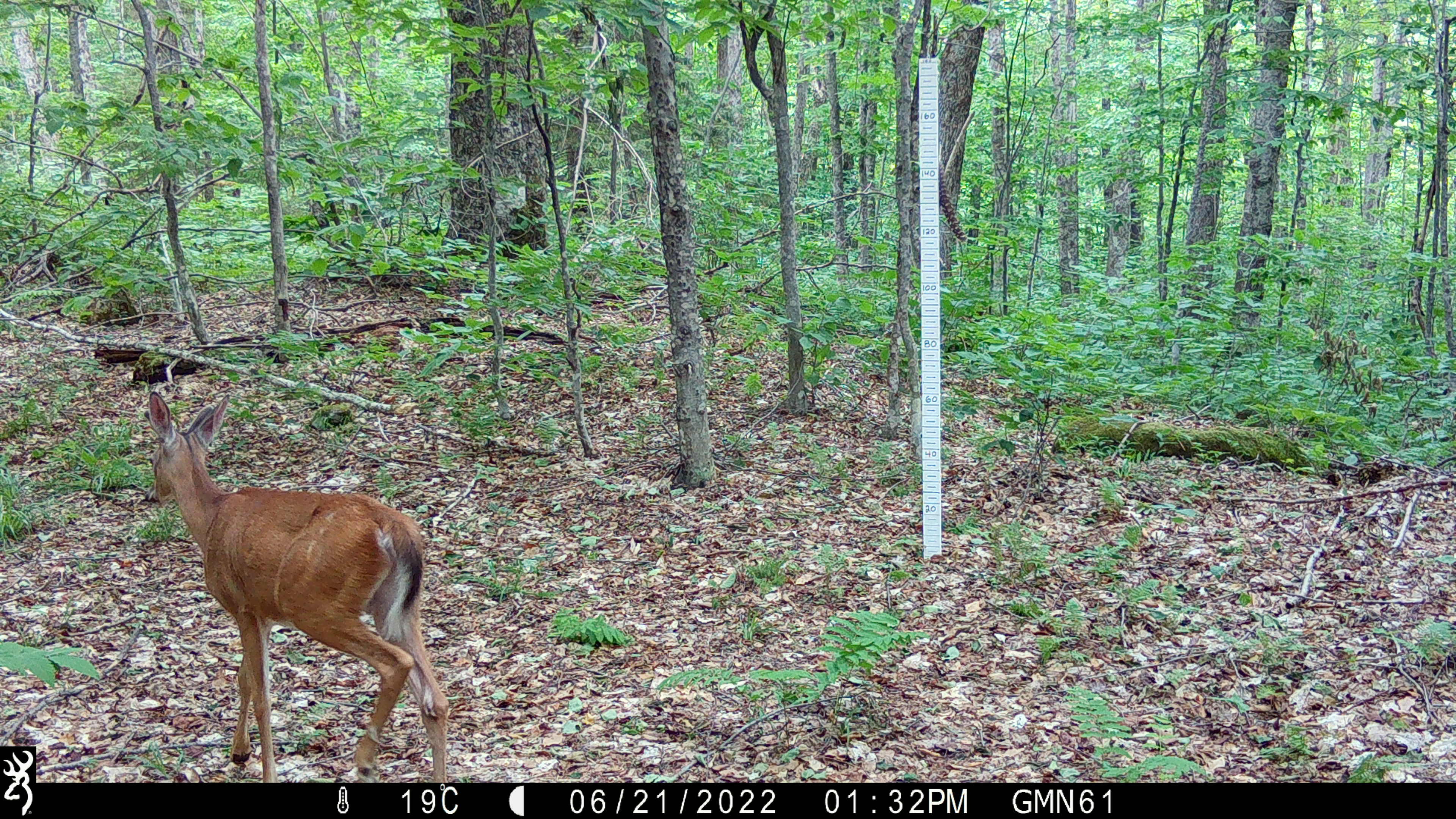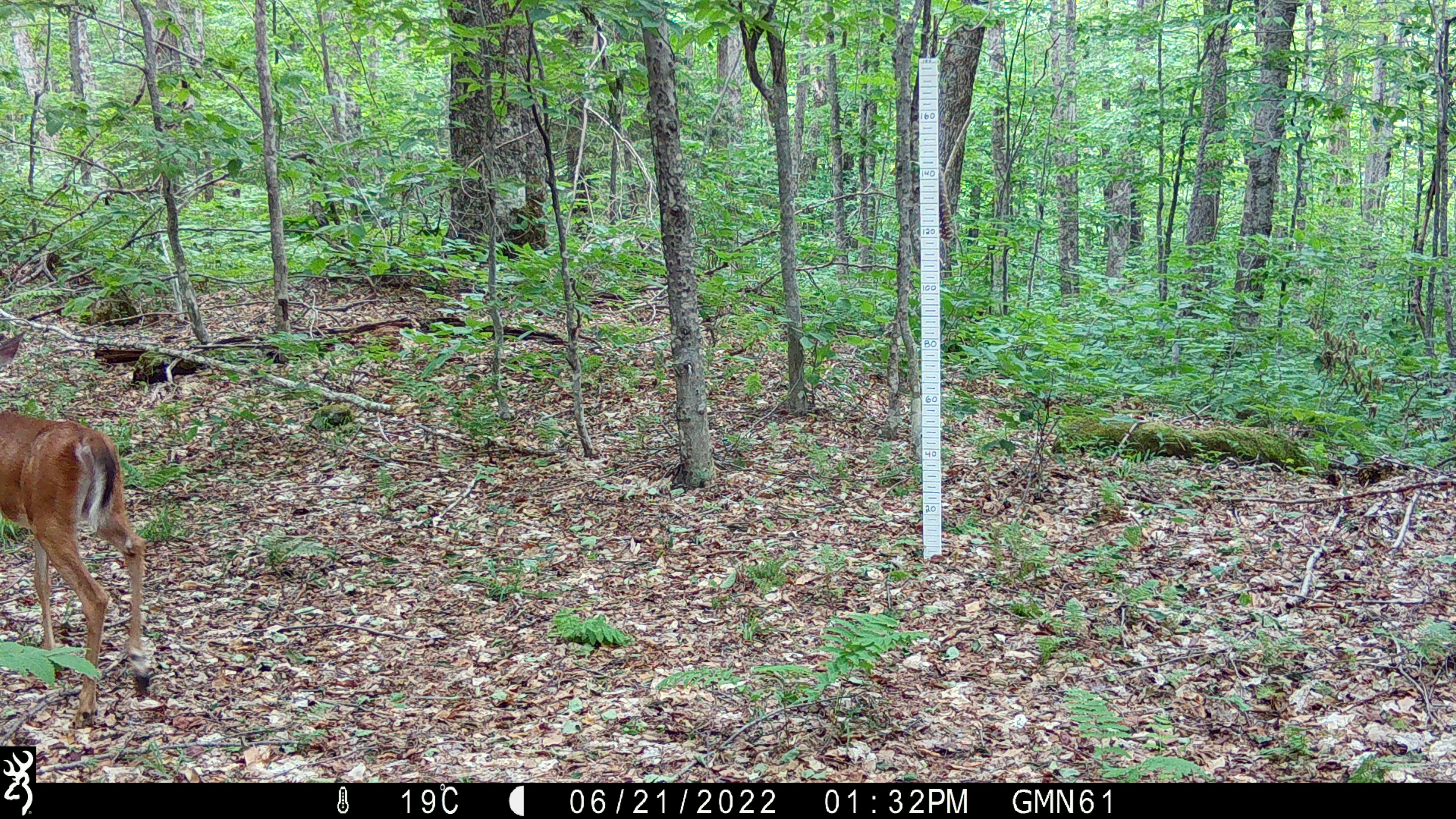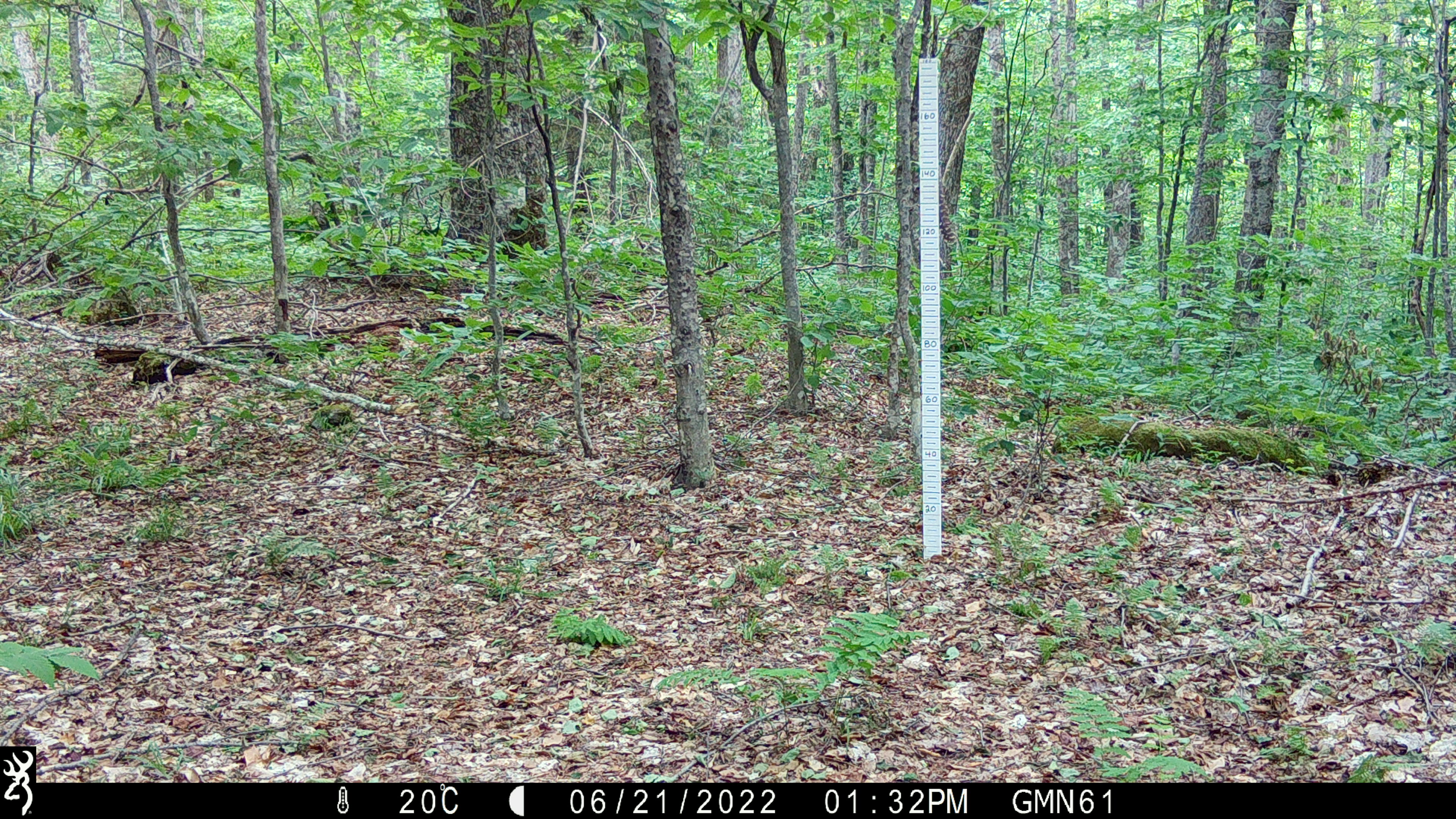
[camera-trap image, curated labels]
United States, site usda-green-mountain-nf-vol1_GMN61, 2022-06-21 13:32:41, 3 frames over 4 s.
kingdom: Animalia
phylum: Chordata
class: Mammalia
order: Artiodactyla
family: Cervidae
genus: Odocoileus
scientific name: Odocoileus virginianus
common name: white-tailed deer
White-tailed deer (Odocoileus virginianus).